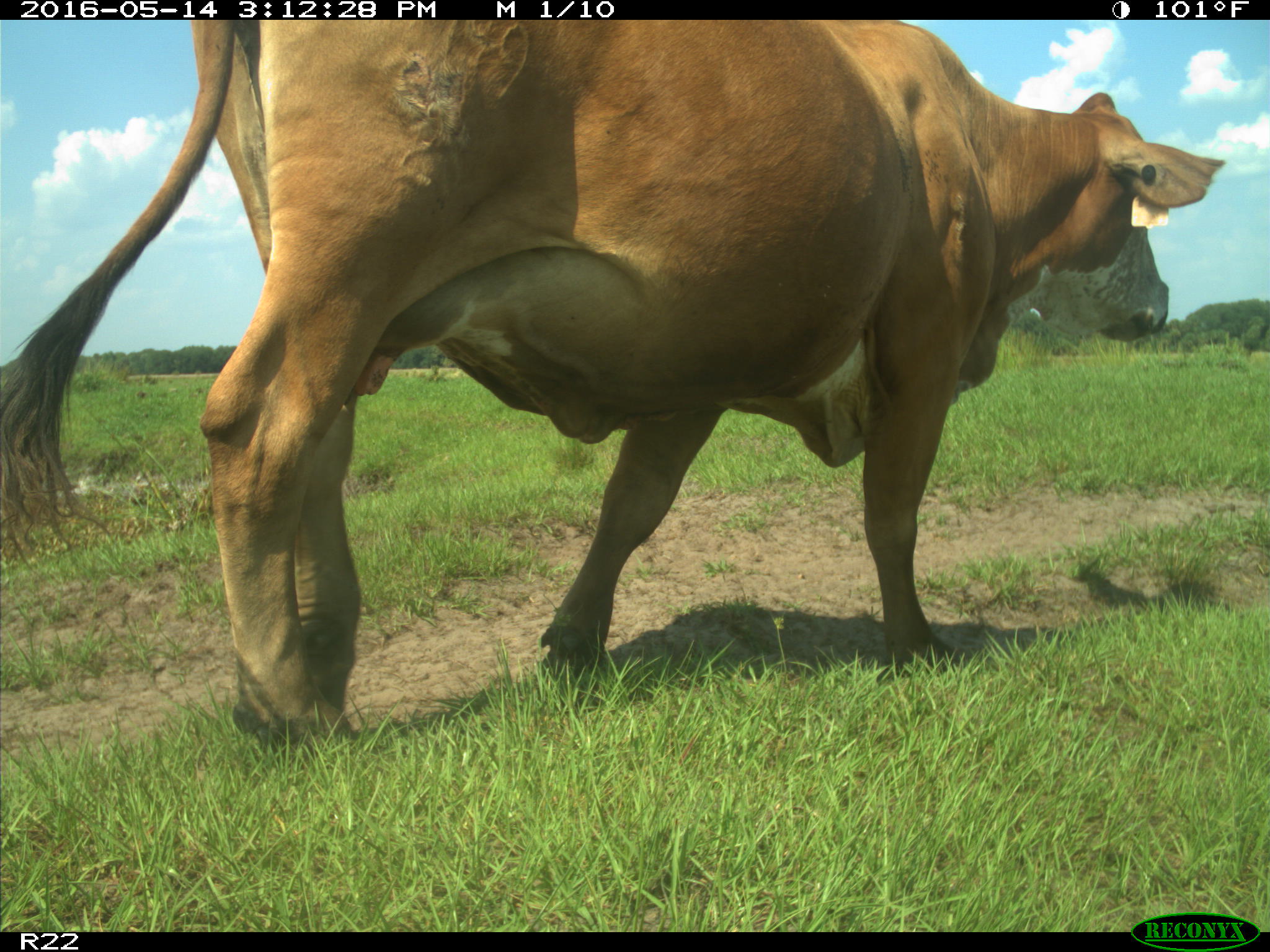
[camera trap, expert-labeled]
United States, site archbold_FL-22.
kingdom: Animalia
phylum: Chordata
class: Mammalia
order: Artiodactyla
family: Bovidae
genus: Bos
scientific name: Bos taurus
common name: domestic cow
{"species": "Bos taurus (domestic cow)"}